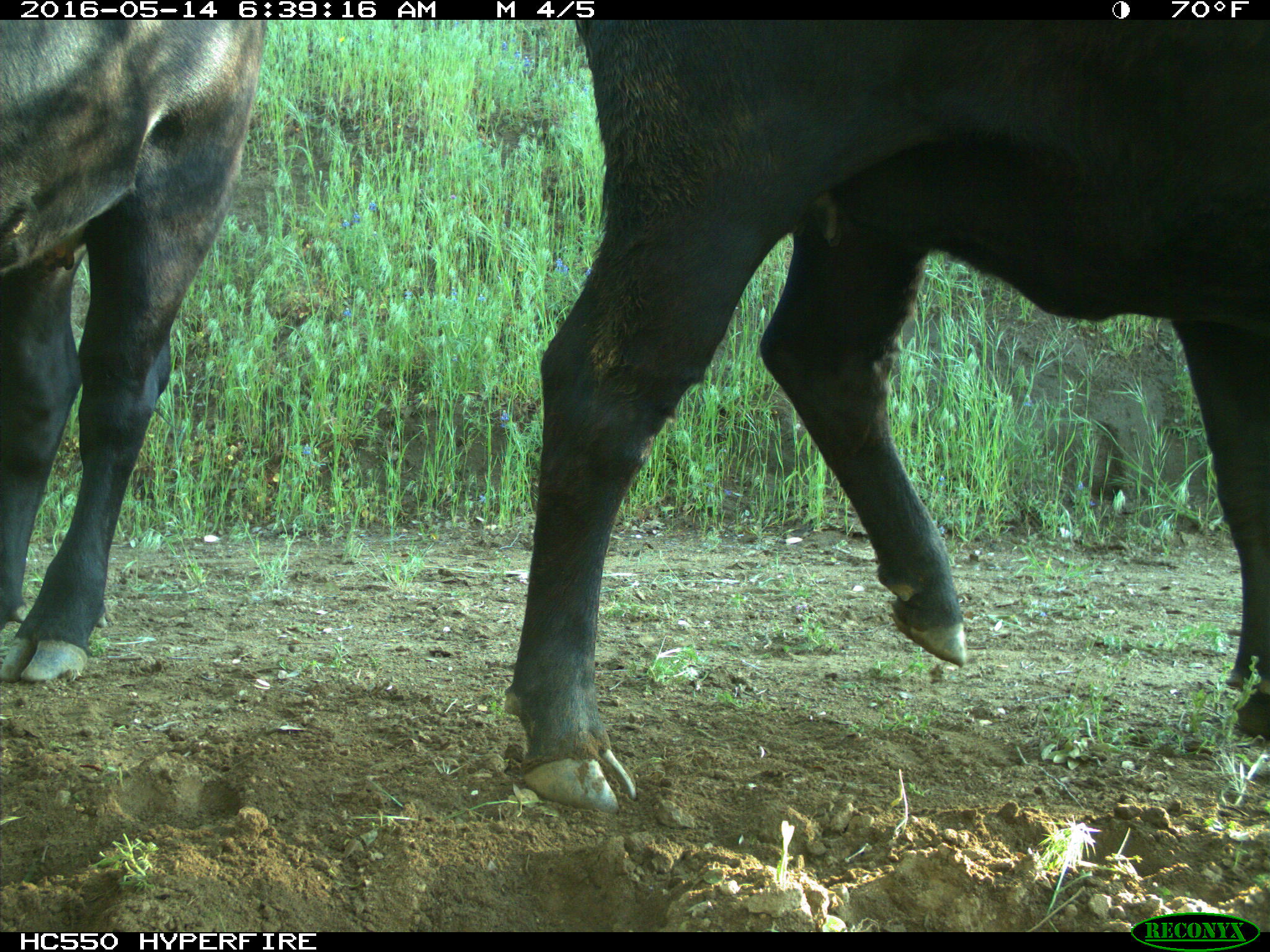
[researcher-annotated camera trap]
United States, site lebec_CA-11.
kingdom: Animalia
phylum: Chordata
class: Mammalia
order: Artiodactyla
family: Bovidae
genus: Bos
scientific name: Bos taurus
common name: domestic cow